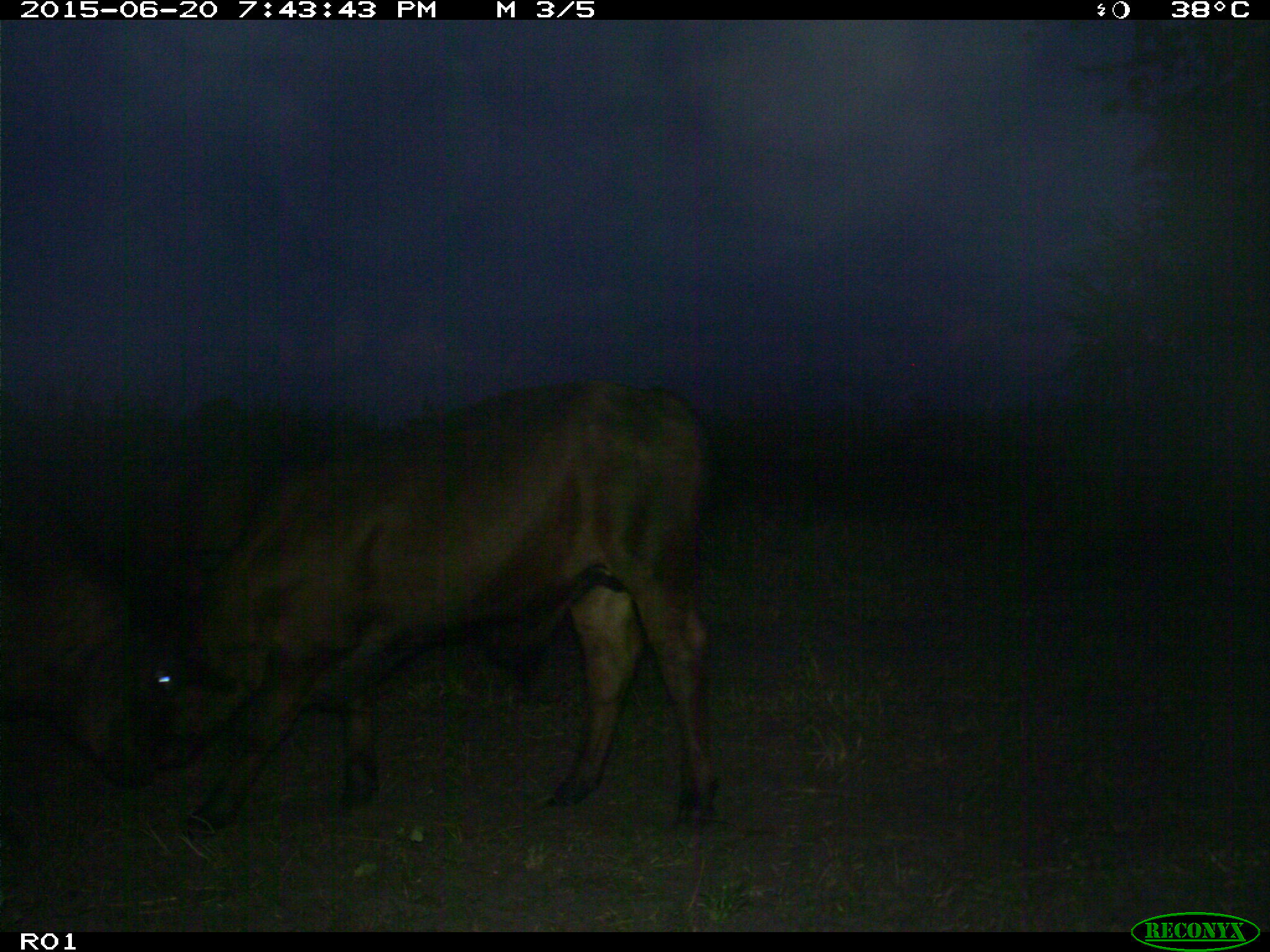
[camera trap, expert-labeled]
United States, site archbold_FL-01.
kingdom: Animalia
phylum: Chordata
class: Mammalia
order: Artiodactyla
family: Bovidae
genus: Bos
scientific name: Bos taurus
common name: domestic cow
Bos taurus (domestic cow).